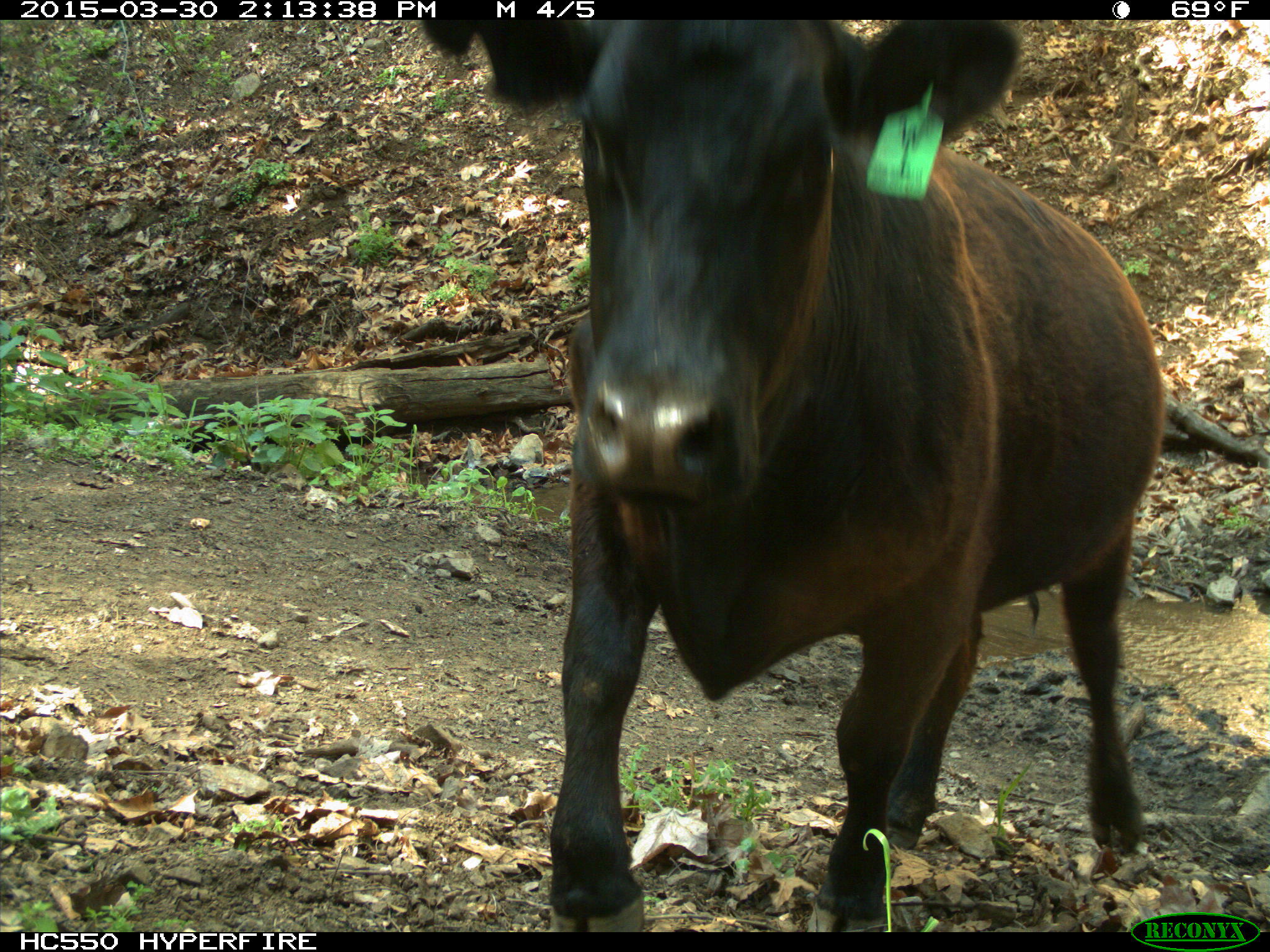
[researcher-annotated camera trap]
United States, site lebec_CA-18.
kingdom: Animalia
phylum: Chordata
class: Mammalia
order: Artiodactyla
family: Bovidae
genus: Bos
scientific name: Bos taurus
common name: domestic cow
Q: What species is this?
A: Bos taurus (domestic cow).